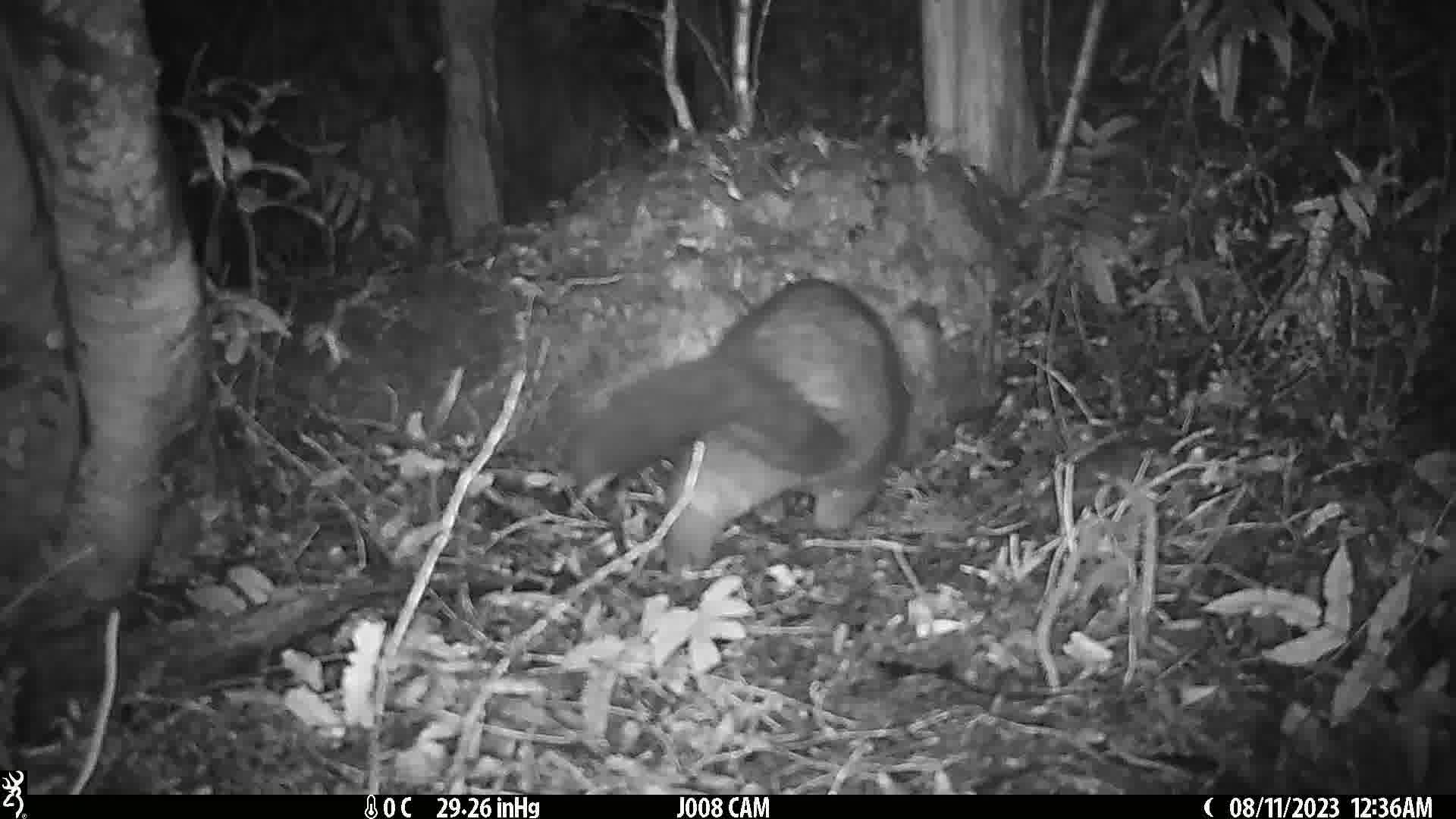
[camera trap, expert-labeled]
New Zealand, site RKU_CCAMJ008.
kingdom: Animalia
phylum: Chordata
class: Mammalia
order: Diprotodontia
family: Phalangeridae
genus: Trichosurus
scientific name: Trichosurus vulpecula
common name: common brushtail possum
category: possum